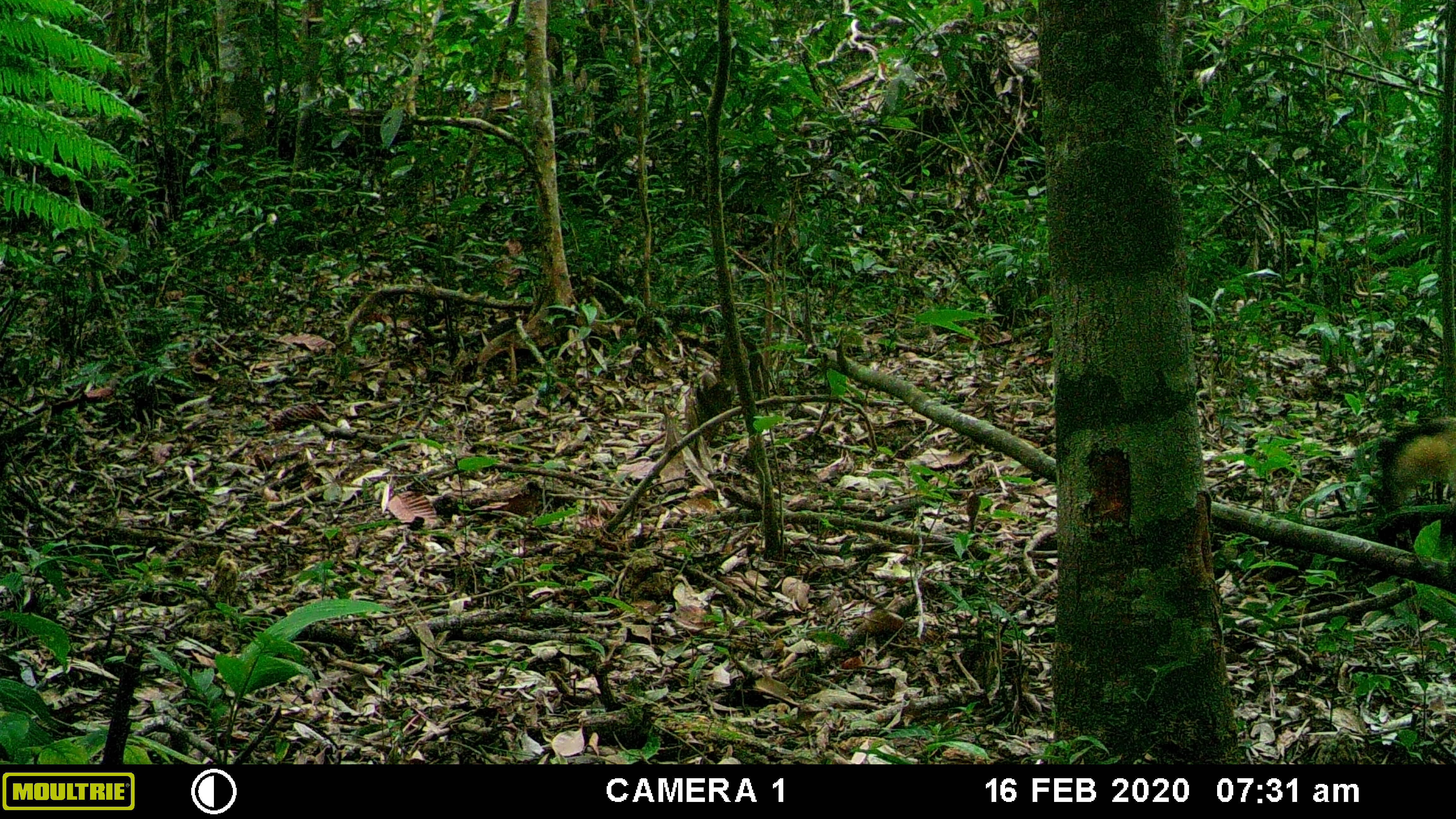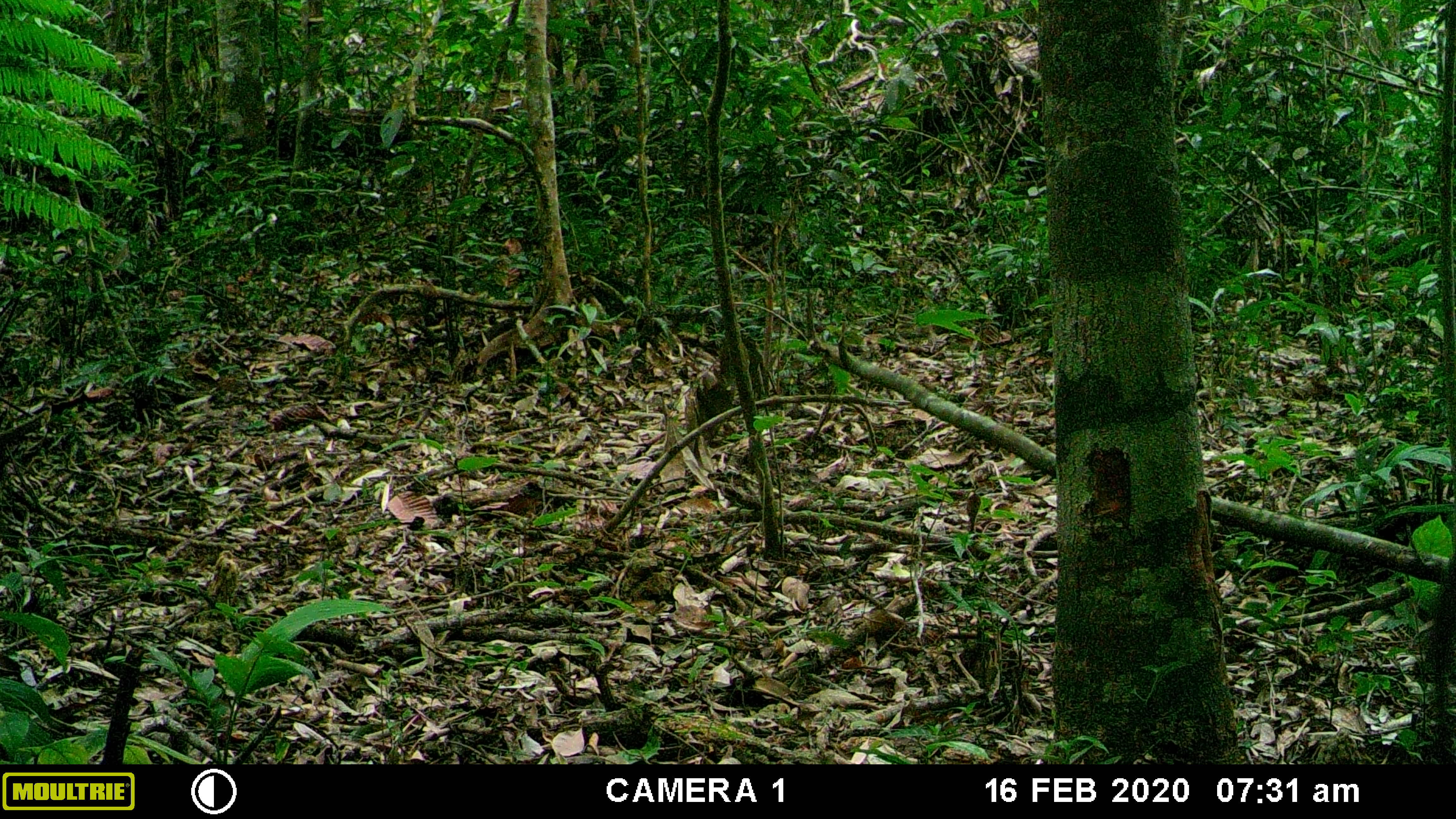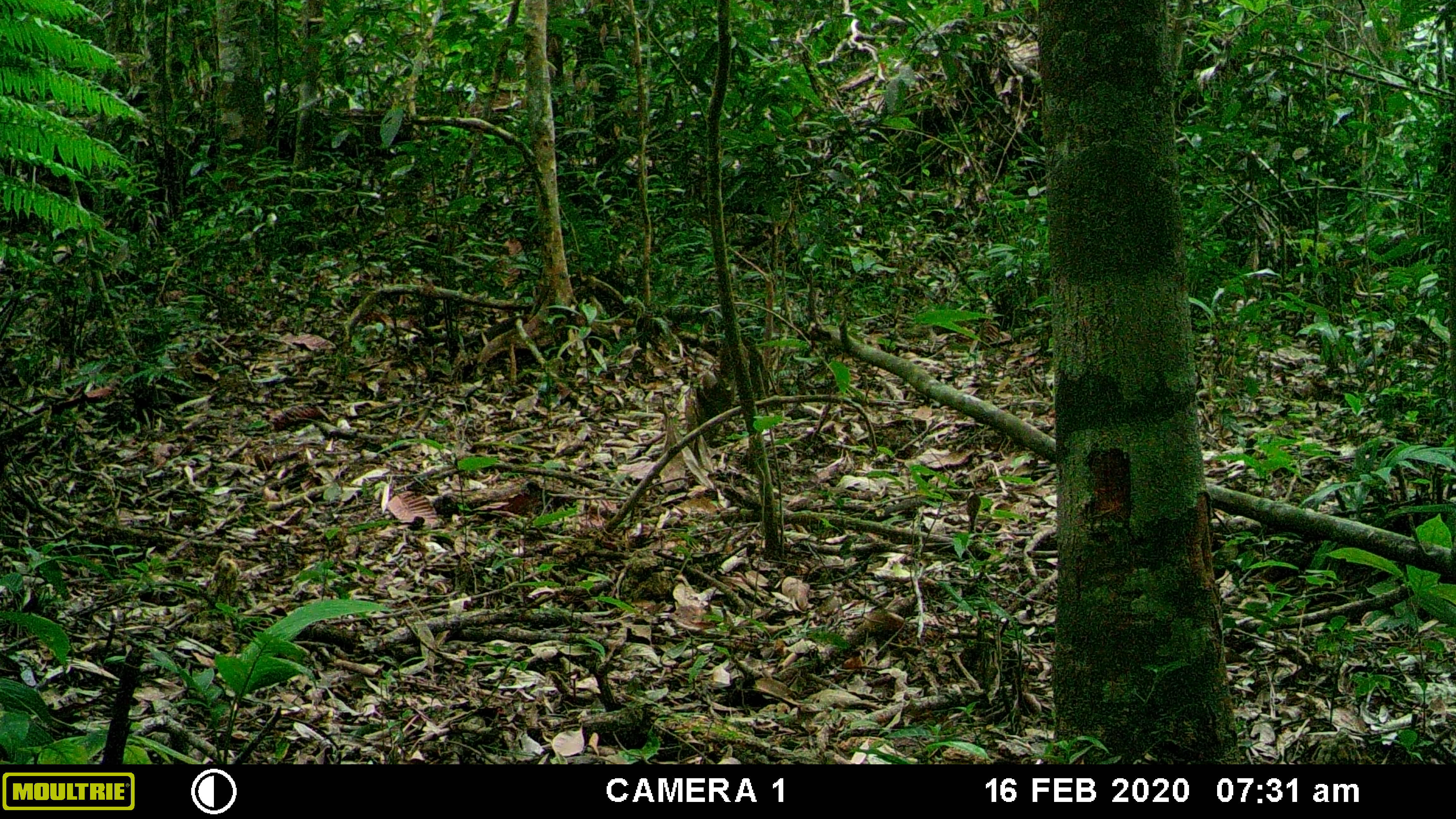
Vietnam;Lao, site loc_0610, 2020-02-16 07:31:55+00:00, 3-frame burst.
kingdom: Animalia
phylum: Chordata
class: Mammalia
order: Carnivora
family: Mustelidae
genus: Martes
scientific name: Martes flavigula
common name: yellow-throated marten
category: yellow throated marten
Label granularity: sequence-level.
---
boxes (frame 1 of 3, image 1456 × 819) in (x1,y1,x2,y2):
yellow throated marten: (1373,420,1456,511)